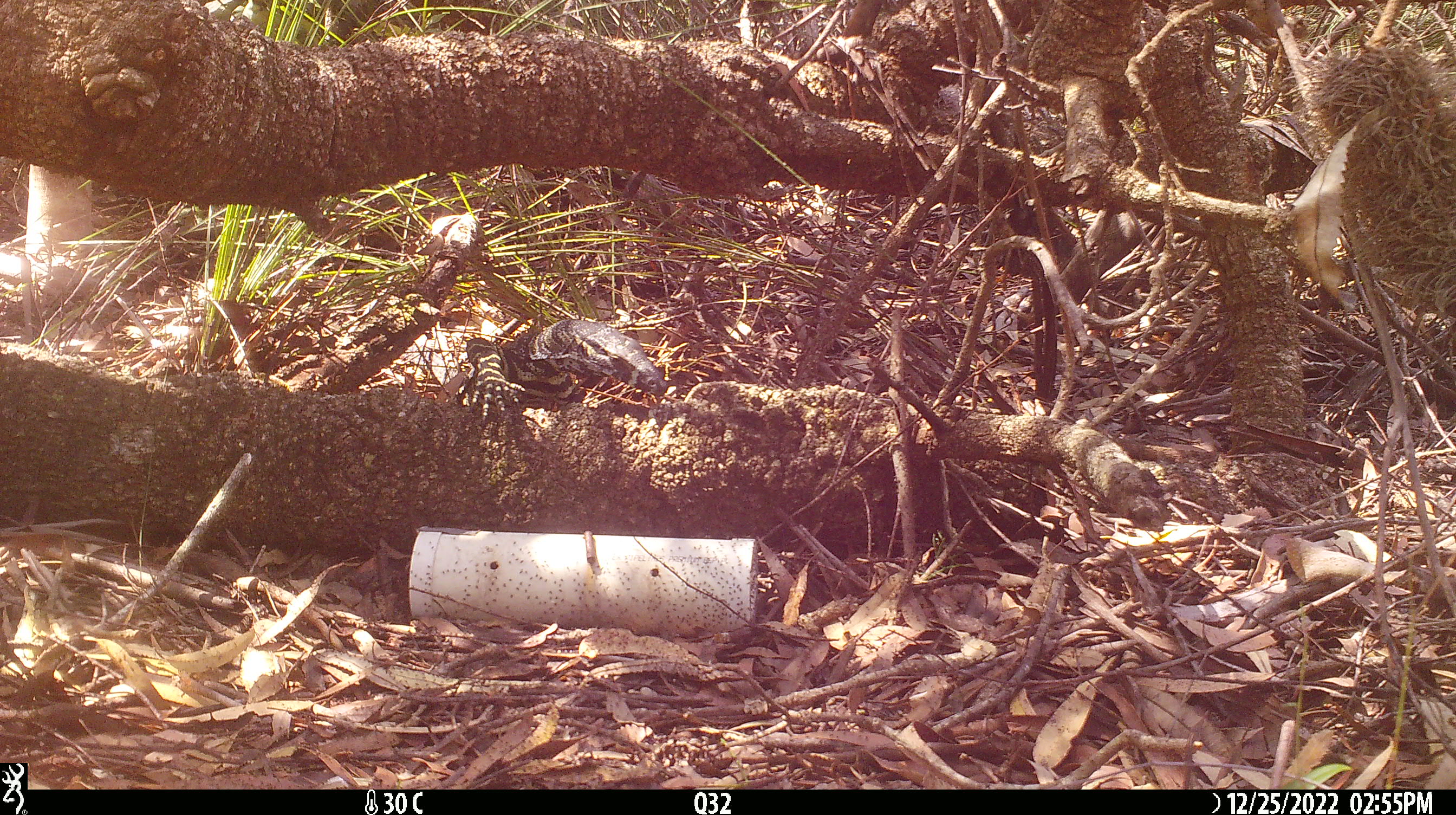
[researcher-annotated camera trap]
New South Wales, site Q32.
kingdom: Animalia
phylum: Chordata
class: Reptilia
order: Squamata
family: Varanidae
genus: Varanus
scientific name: Varanus varius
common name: lace monitor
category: goanna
Goanna (lace monitor) (Varanus varius).